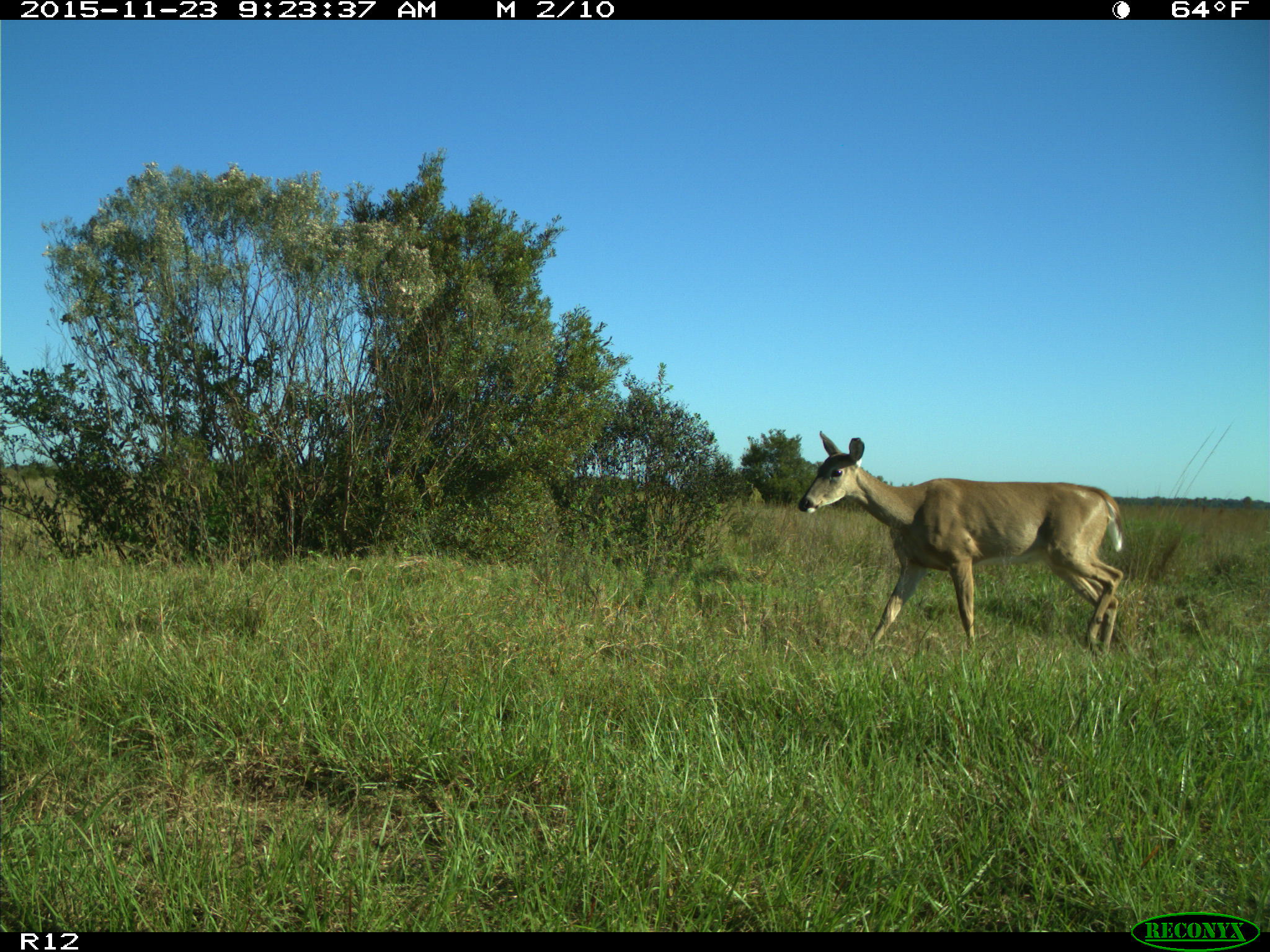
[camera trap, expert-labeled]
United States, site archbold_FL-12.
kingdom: Animalia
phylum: Chordata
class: Mammalia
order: Artiodactyla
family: Cervidae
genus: Odocoileus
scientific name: Odocoileus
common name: deer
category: unidentified deer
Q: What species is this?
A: Unidentified deer (deer) (Odocoileus).